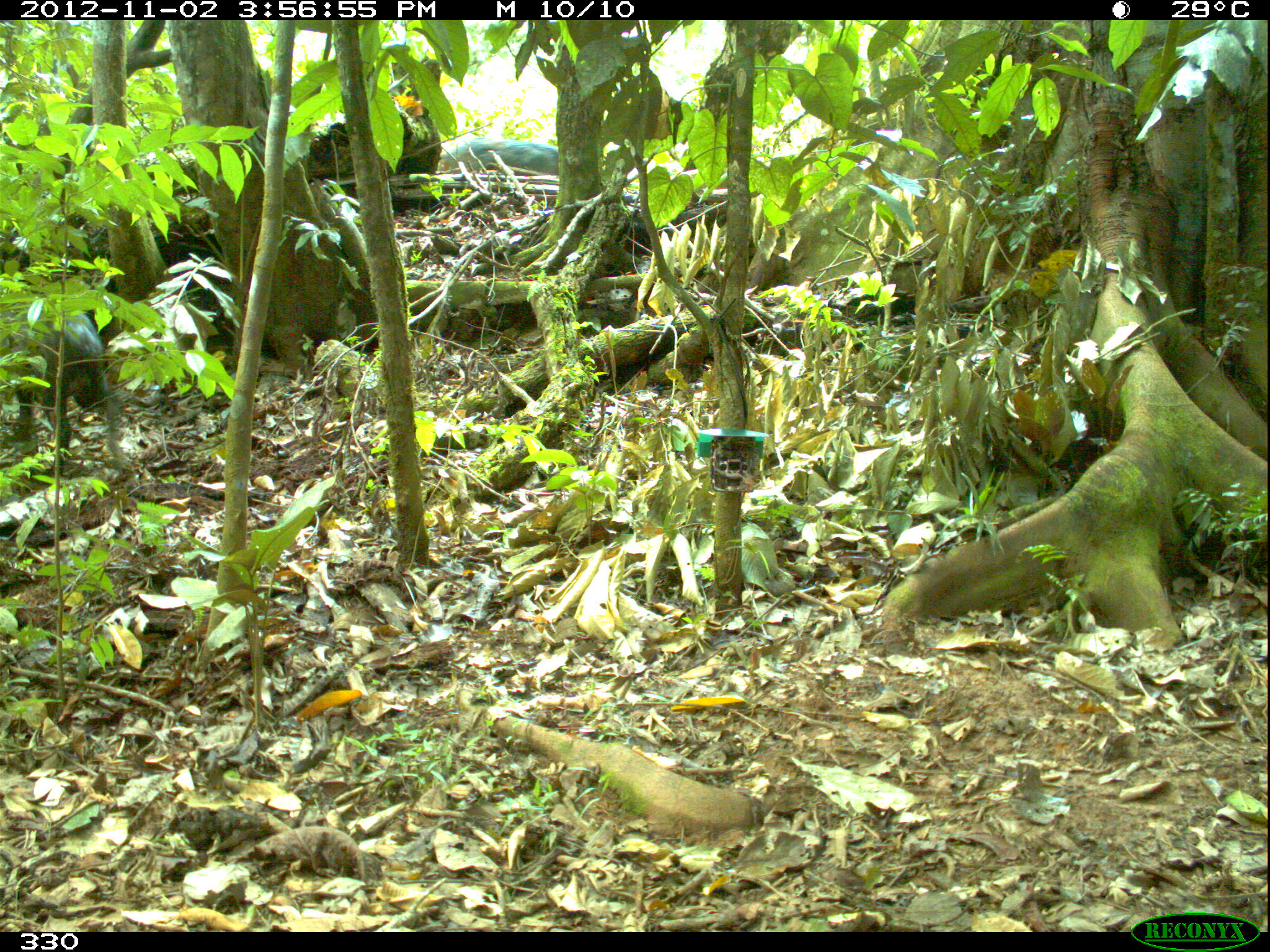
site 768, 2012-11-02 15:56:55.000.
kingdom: Animalia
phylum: Chordata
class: Mammalia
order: Artiodactyla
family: Tayassuidae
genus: Tayassu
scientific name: Tayassu pecari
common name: white-lipped peccary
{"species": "Tayassu pecari (white-lipped peccary)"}